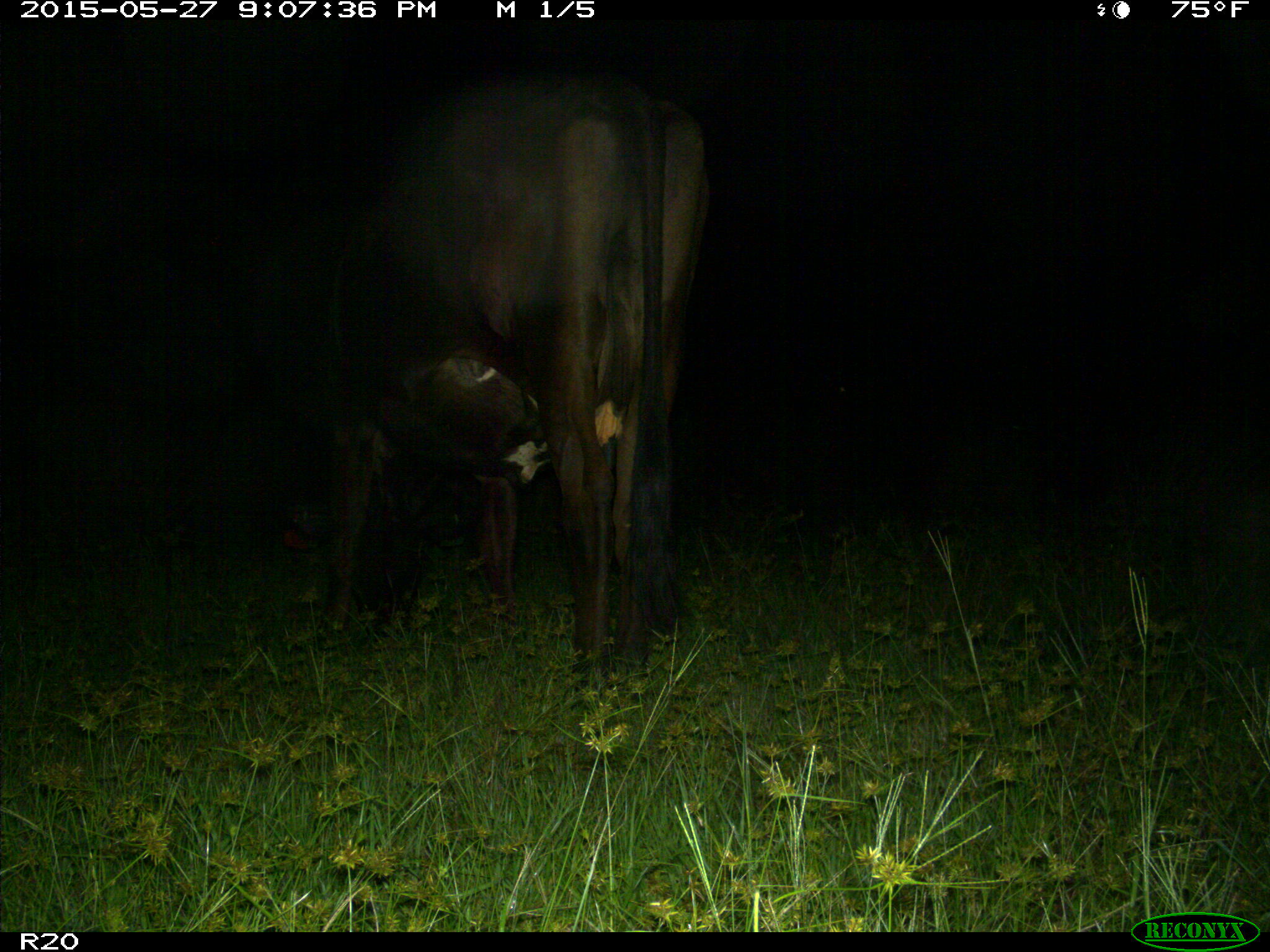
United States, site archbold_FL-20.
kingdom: Animalia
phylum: Chordata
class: Mammalia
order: Artiodactyla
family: Bovidae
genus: Bos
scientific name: Bos taurus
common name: domestic cow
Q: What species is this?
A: Bos taurus (domestic cow).